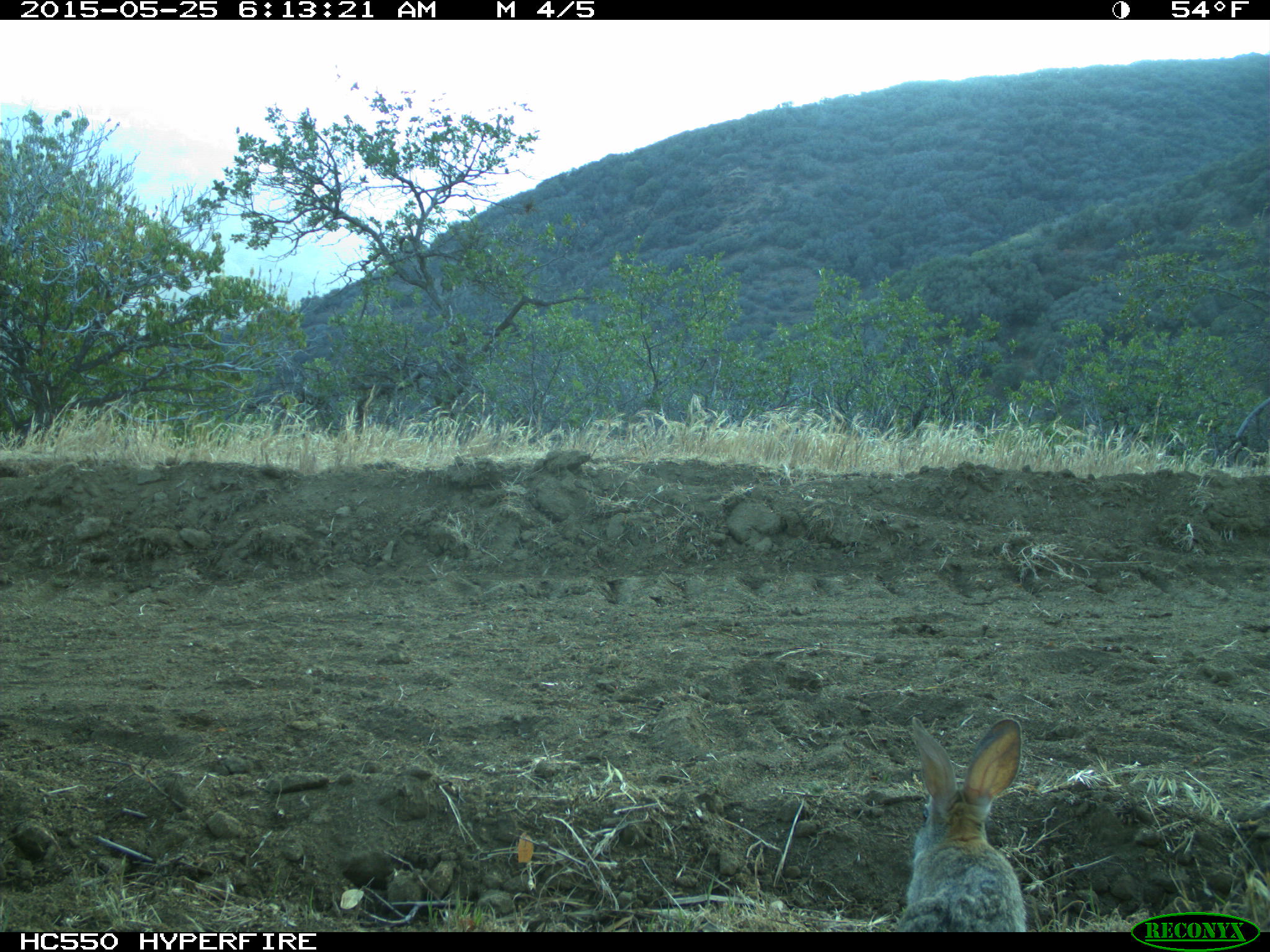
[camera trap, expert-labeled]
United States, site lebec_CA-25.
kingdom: Animalia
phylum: Chordata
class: Mammalia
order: Lagomorpha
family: Leporidae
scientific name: Leporidae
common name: rabbits and hares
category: unidentified rabbit